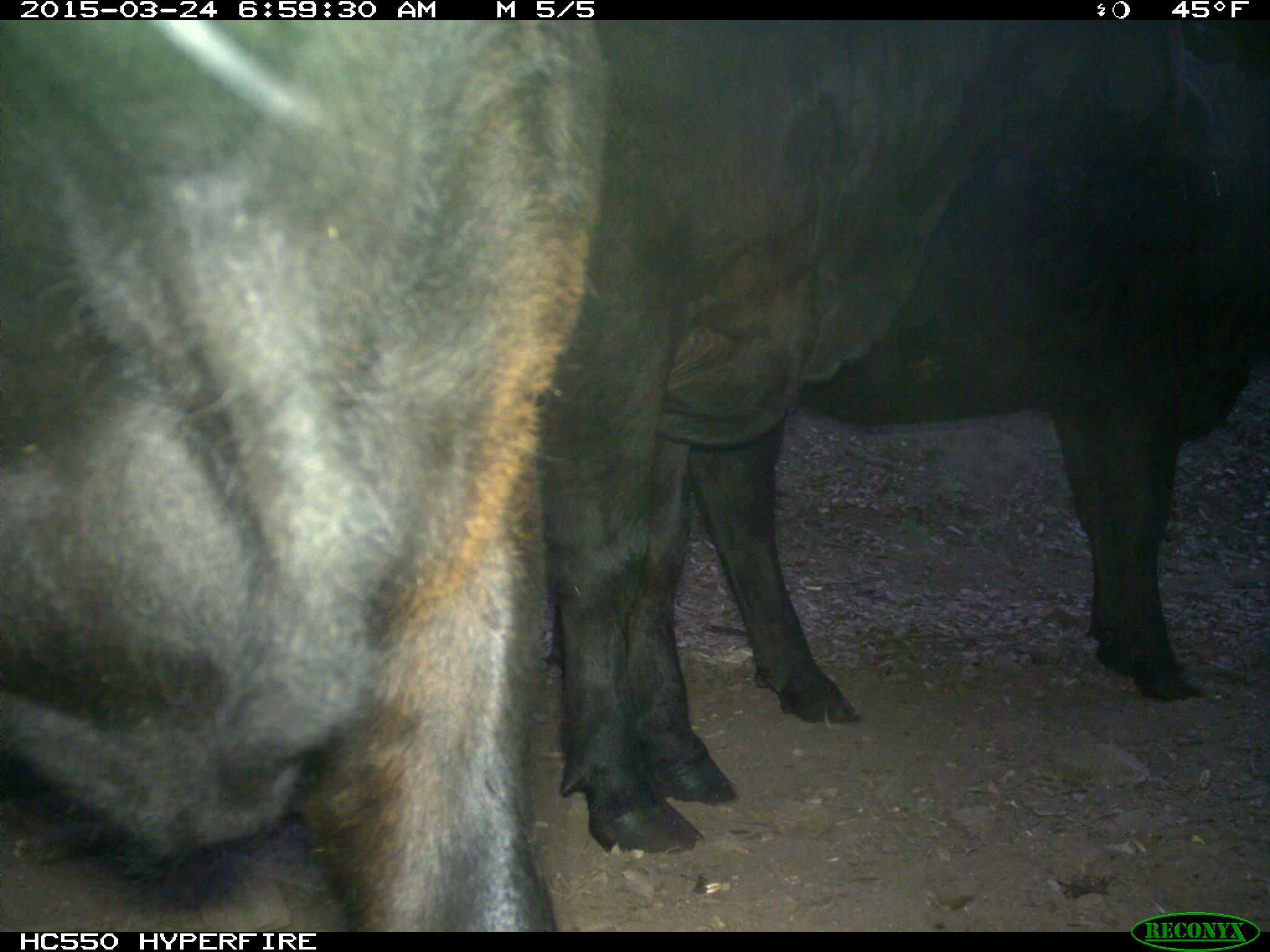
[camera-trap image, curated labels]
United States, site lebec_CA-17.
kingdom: Animalia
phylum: Chordata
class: Mammalia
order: Artiodactyla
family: Bovidae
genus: Bos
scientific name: Bos taurus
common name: domestic cow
Bos taurus (domestic cow).